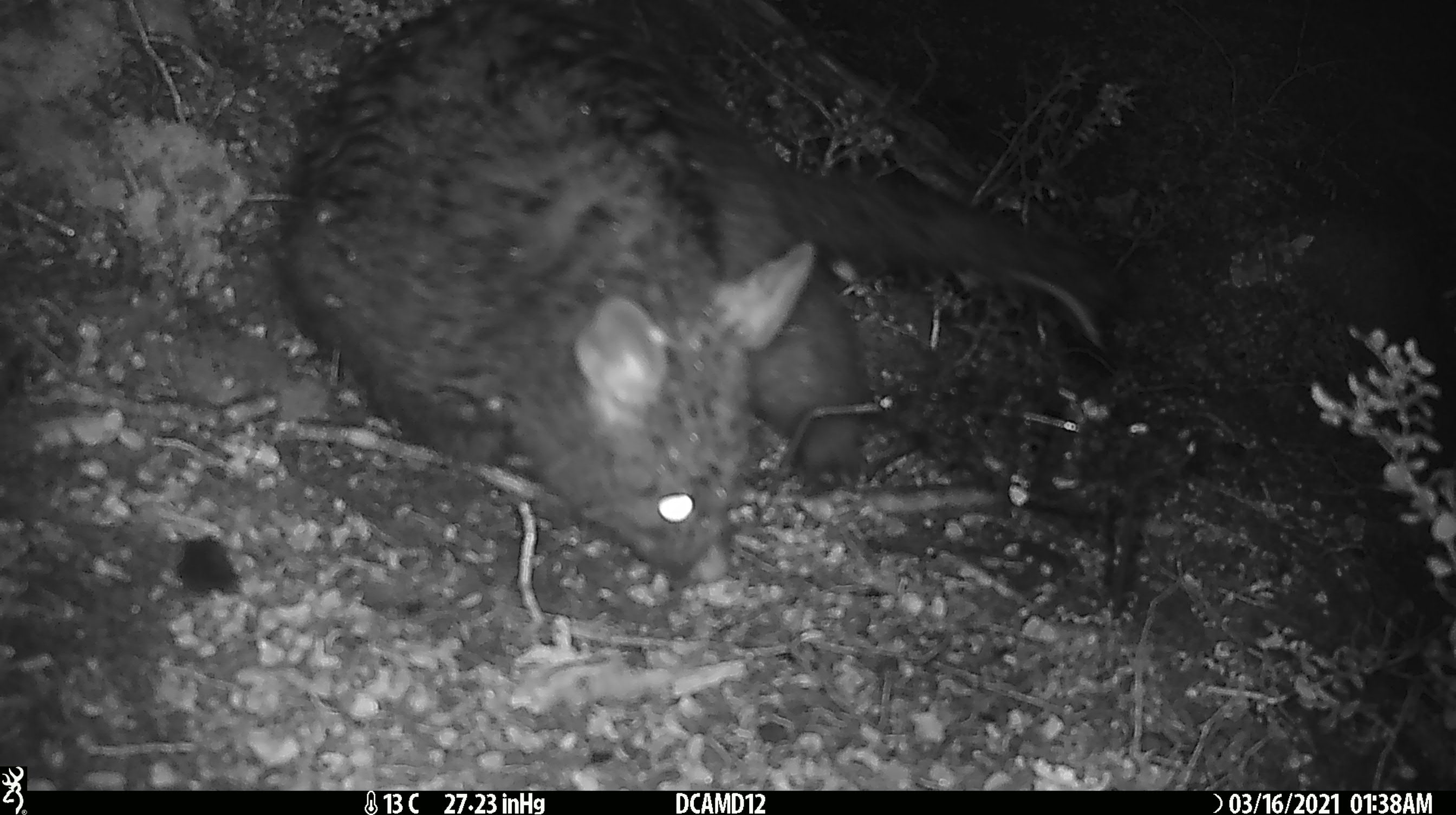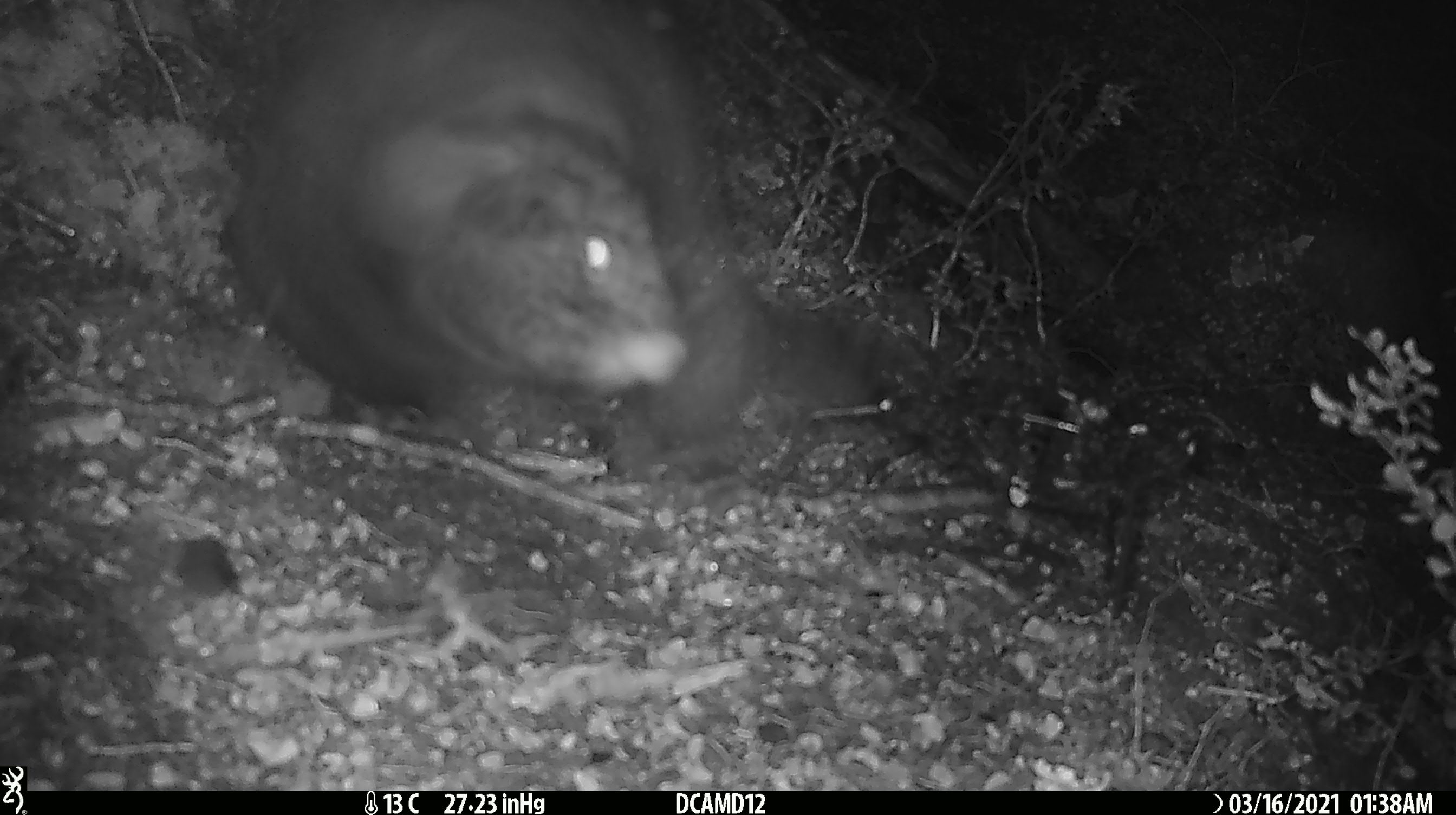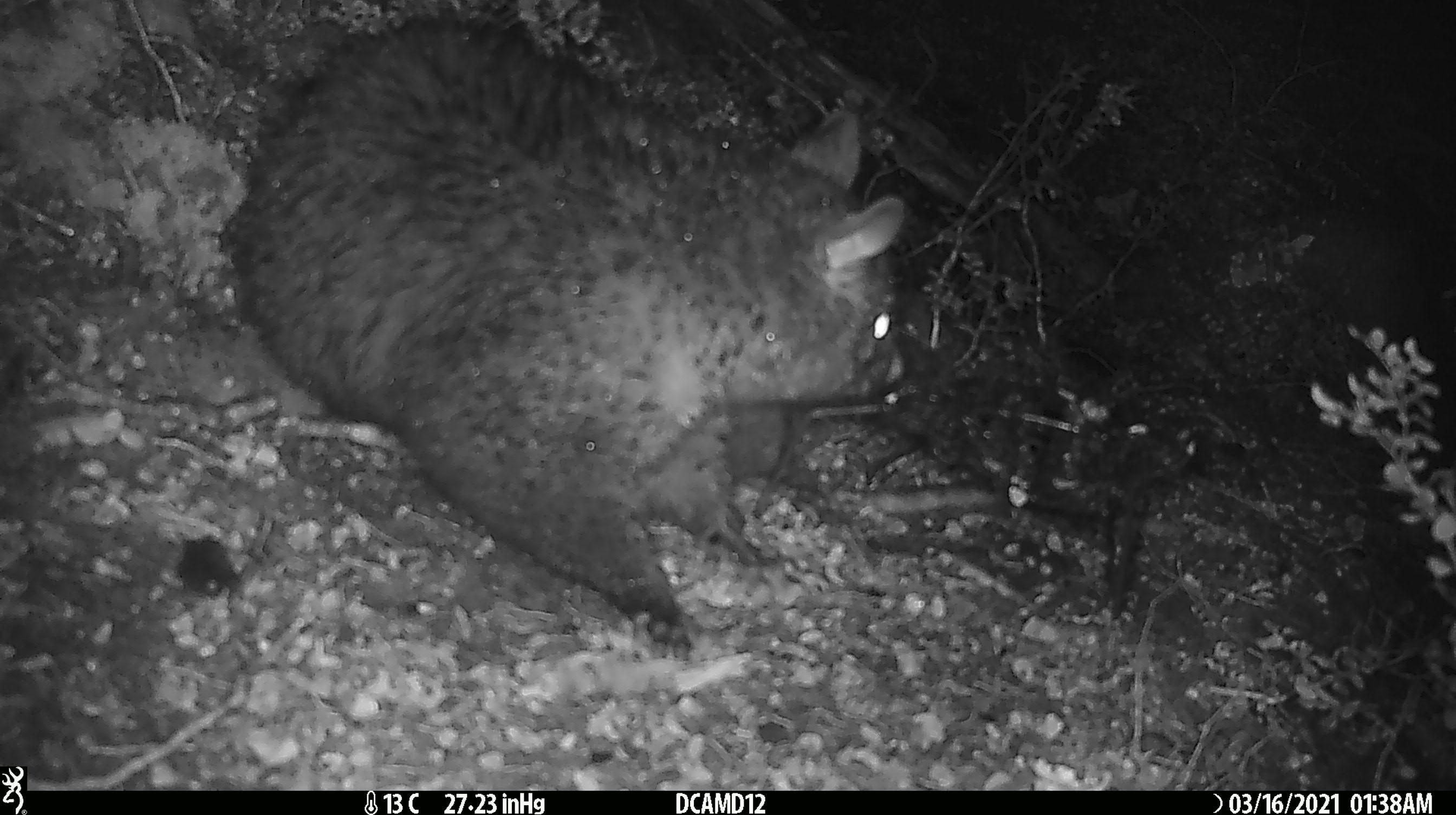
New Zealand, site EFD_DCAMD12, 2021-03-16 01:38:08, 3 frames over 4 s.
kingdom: Animalia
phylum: Chordata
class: Mammalia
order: Diprotodontia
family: Phalangeridae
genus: Trichosurus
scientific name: Trichosurus vulpecula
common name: common brushtail possum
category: possum